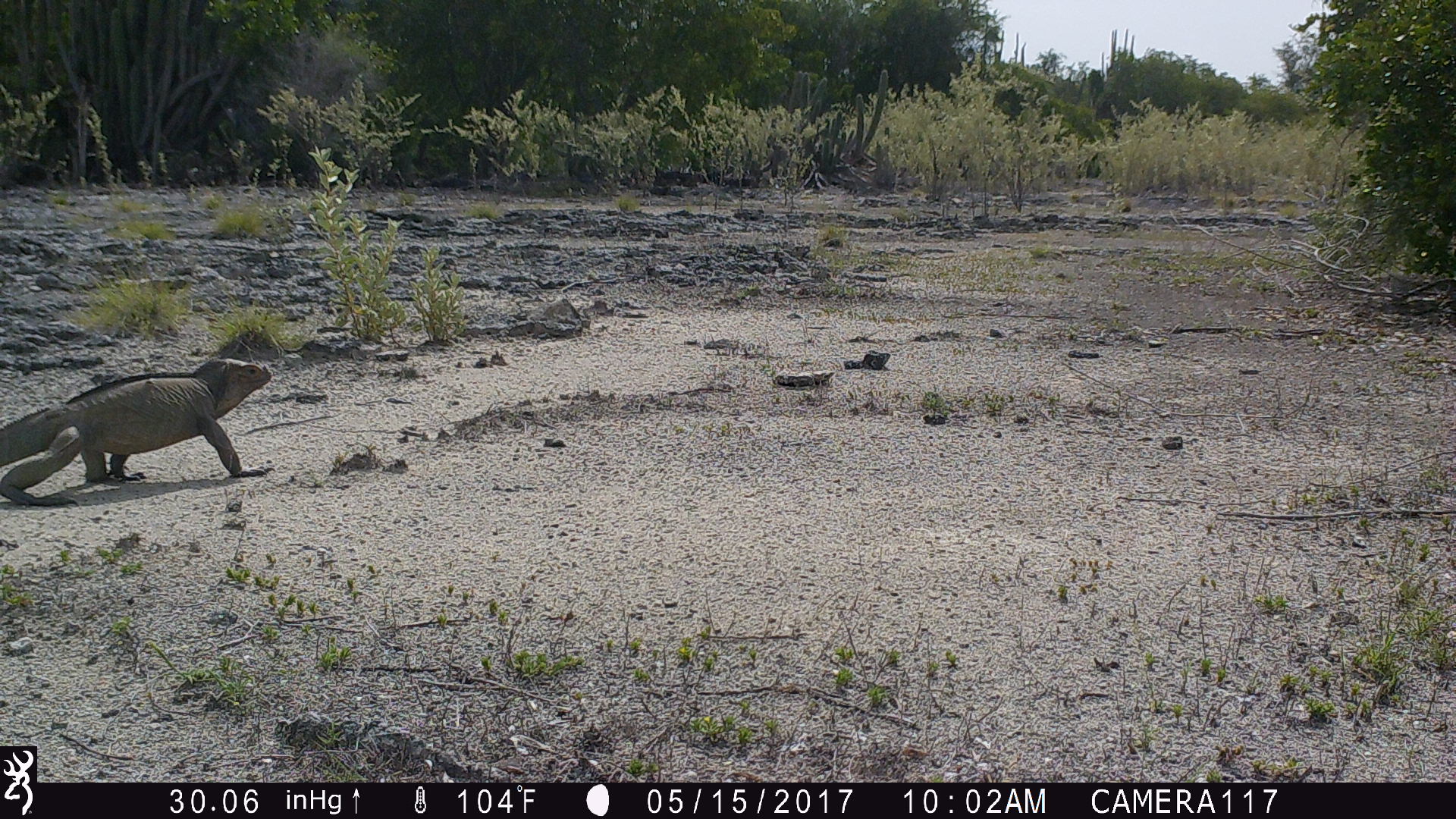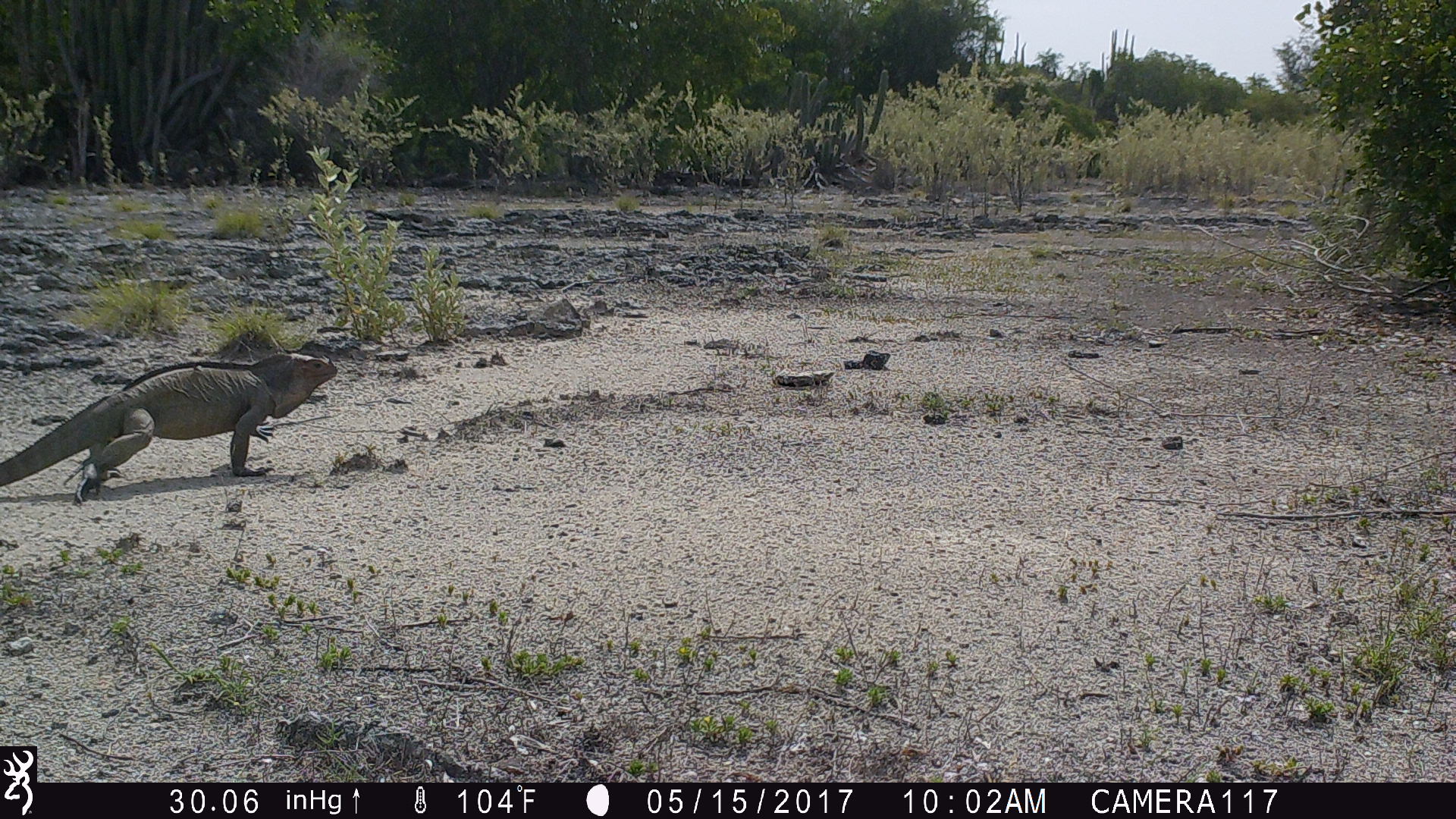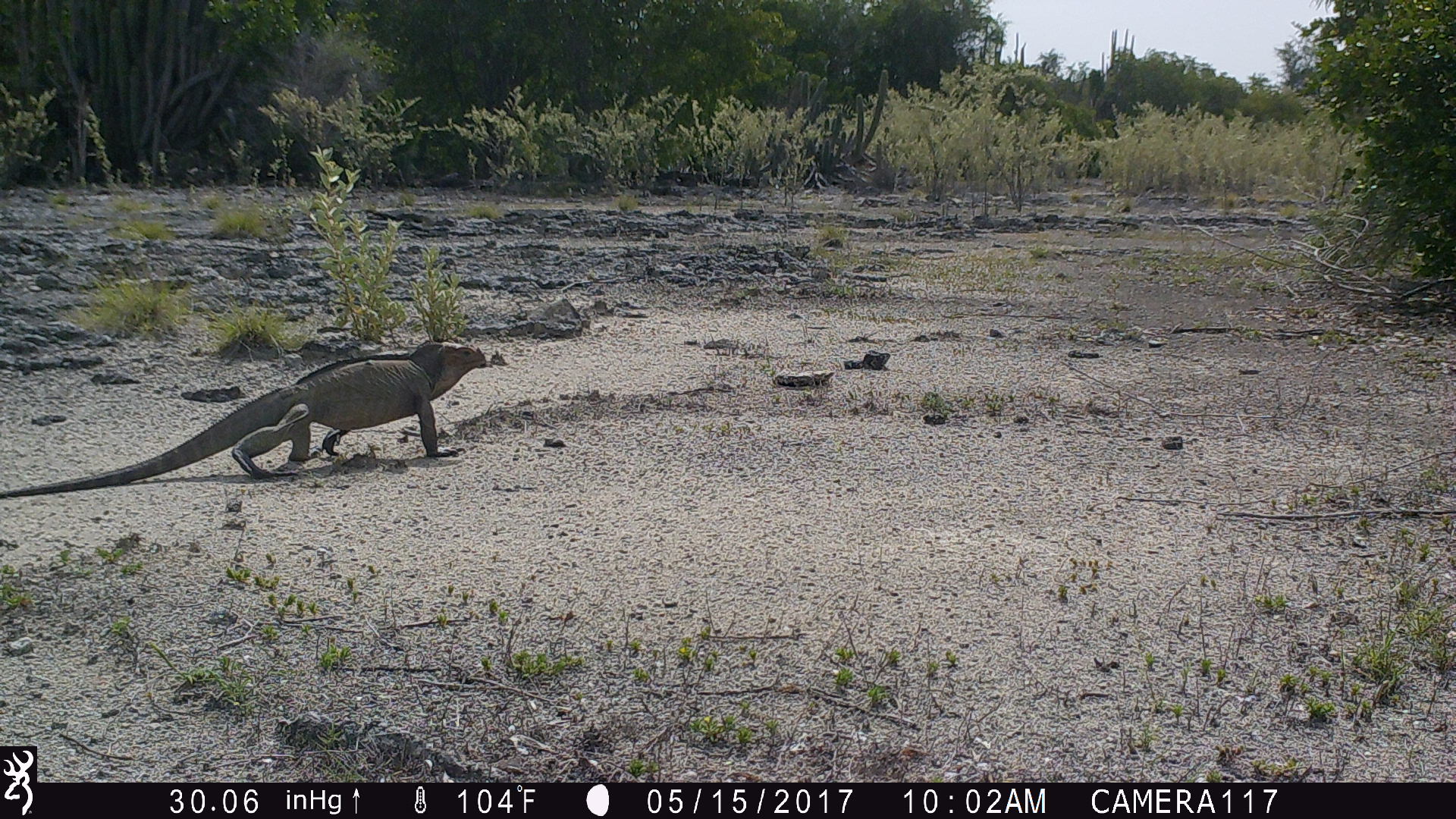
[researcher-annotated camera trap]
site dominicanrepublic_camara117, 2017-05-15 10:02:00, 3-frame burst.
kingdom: Animalia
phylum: Chordata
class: Reptilia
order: Squamata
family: Iguanidae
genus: Iguana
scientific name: Iguana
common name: typical iguanas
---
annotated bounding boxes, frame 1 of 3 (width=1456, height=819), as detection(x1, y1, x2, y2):
iguana: detection(1, 356, 271, 500)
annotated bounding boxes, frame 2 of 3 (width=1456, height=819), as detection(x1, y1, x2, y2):
iguana: detection(0, 346, 340, 506)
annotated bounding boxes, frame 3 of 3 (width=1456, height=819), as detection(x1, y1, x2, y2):
iguana: detection(0, 336, 498, 490)